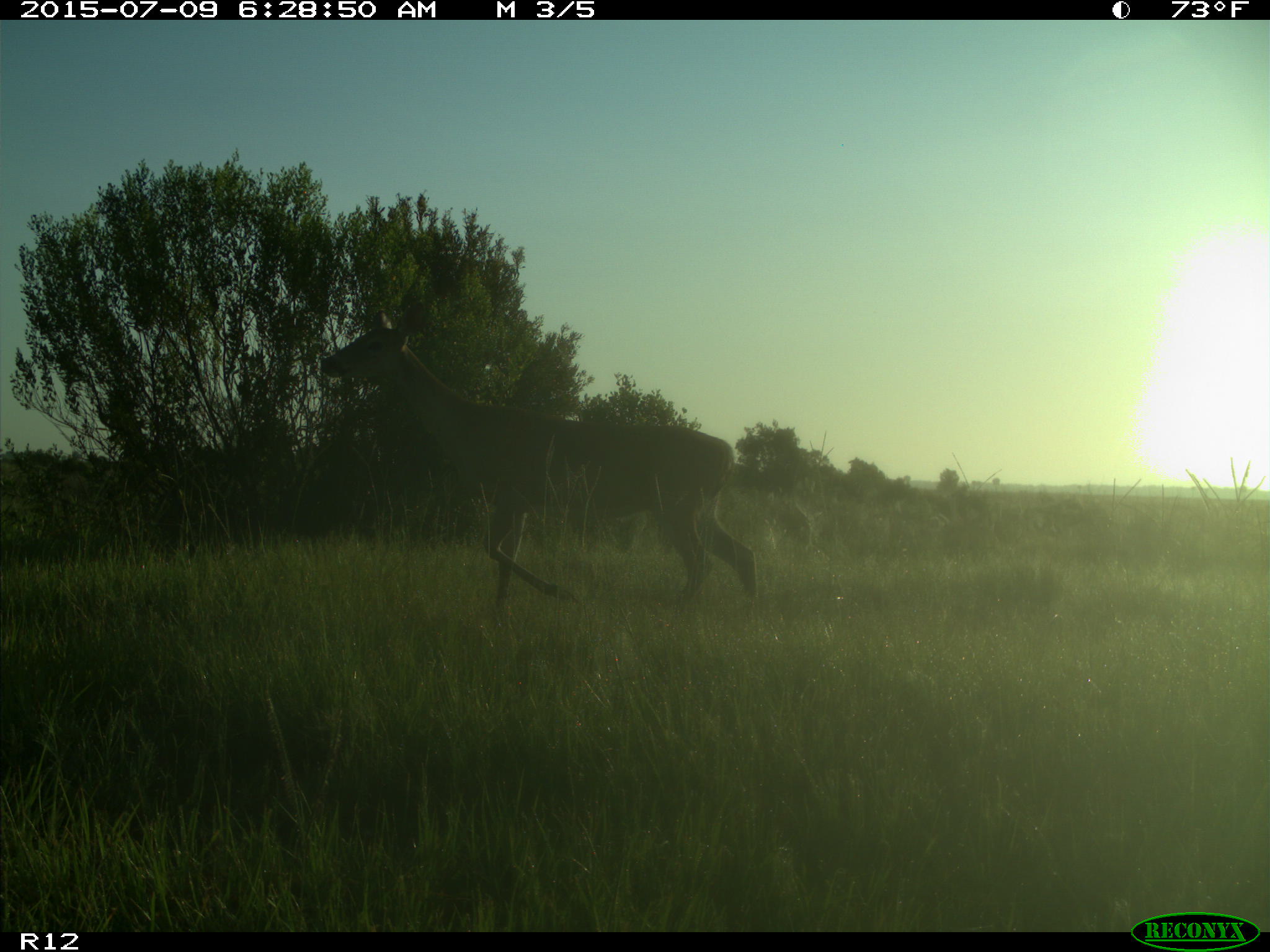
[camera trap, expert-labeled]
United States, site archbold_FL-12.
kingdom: Animalia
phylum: Chordata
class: Mammalia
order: Artiodactyla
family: Cervidae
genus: Odocoileus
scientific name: Odocoileus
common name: deer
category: unidentified deer